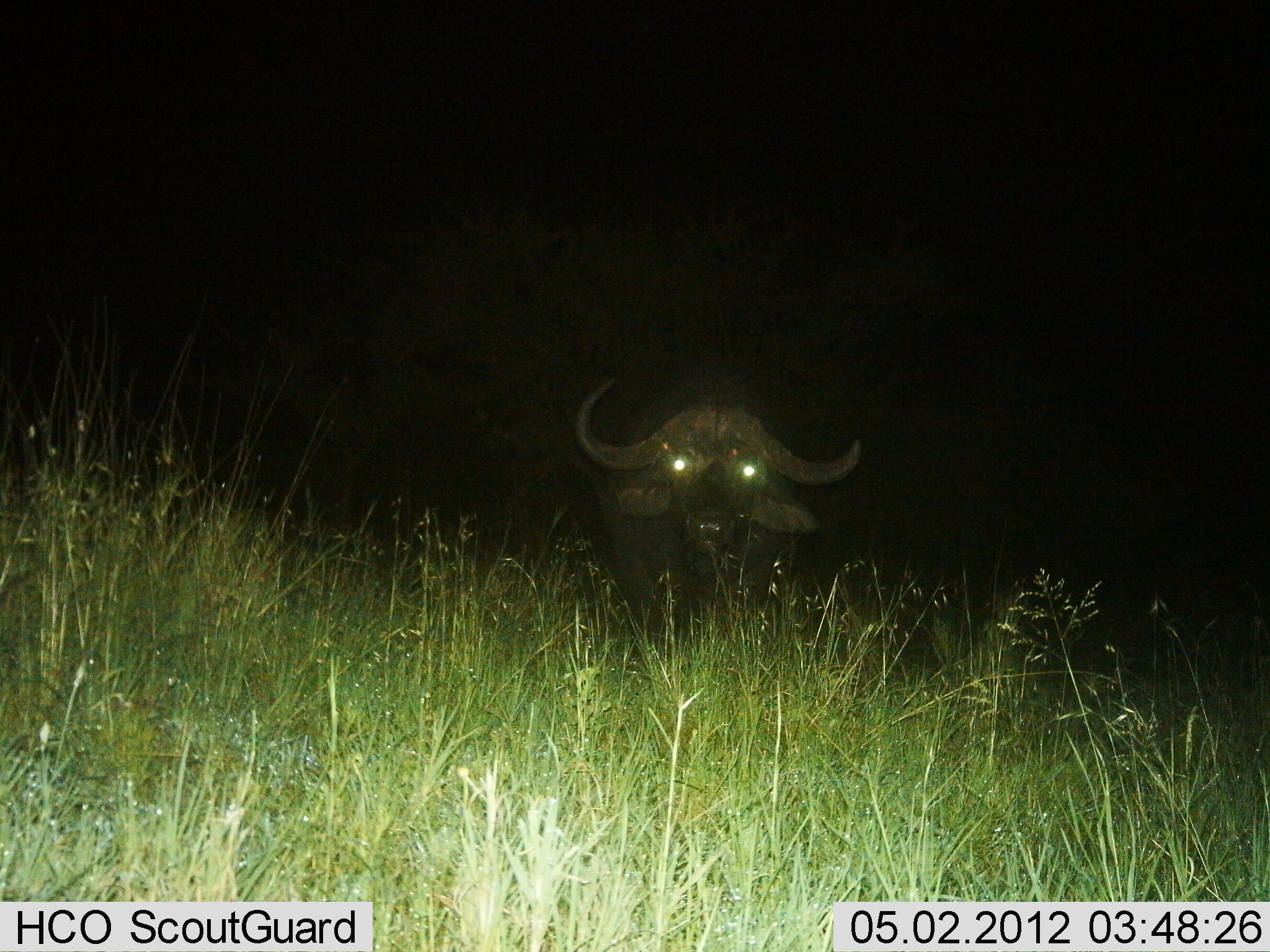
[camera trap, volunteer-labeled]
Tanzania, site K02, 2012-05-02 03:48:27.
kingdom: Animalia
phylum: Chordata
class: Mammalia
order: Artiodactyla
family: Bovidae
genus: Syncerus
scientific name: Syncerus caffer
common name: cape buffalo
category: buffalo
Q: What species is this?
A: Buffalo (cape buffalo) (Syncerus caffer).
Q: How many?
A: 1.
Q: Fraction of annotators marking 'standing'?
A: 80%.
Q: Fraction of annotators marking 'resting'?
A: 10%.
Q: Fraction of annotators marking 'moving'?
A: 10%.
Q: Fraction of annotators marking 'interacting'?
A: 0%.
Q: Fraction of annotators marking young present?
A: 0%.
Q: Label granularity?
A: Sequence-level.